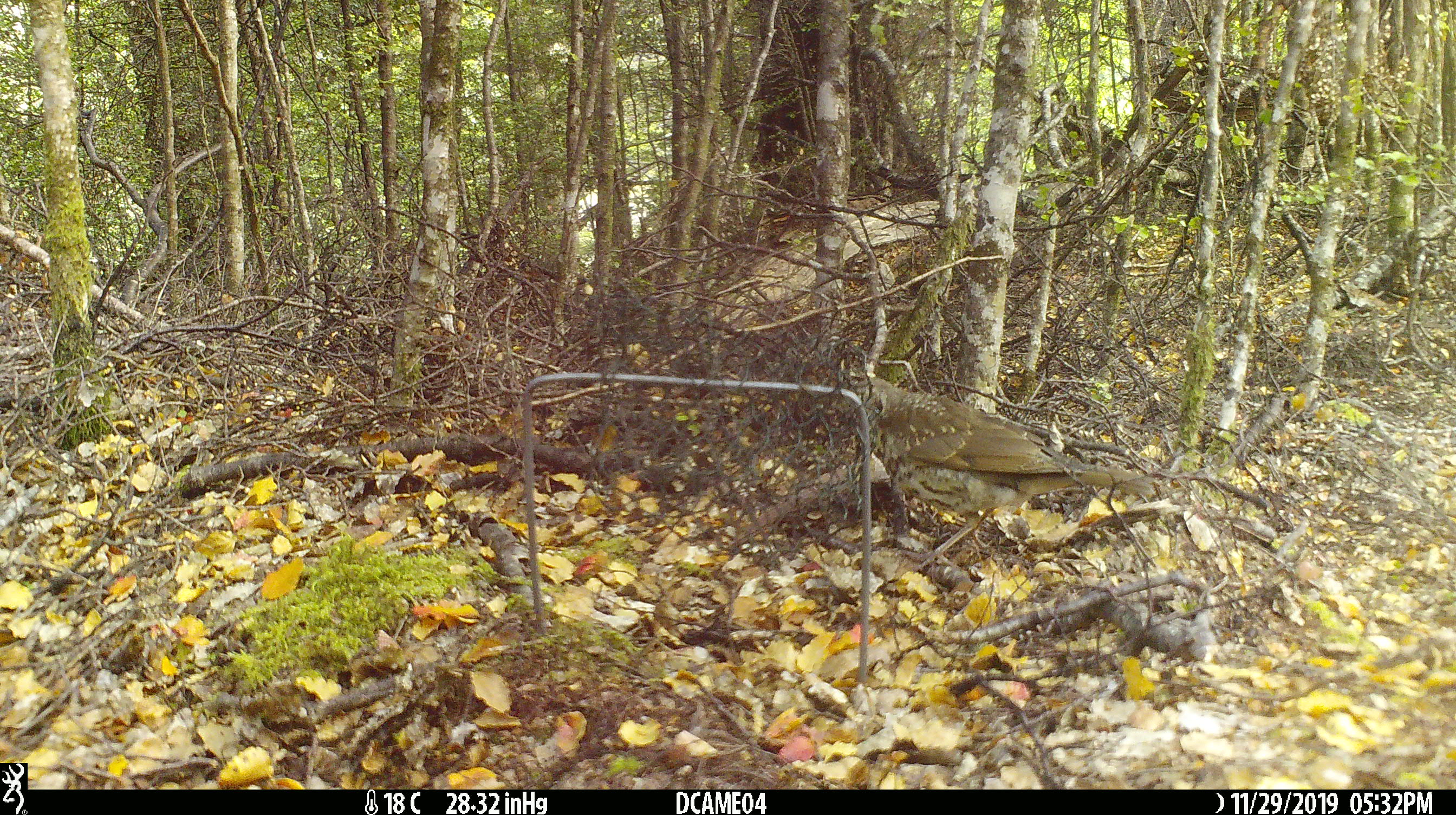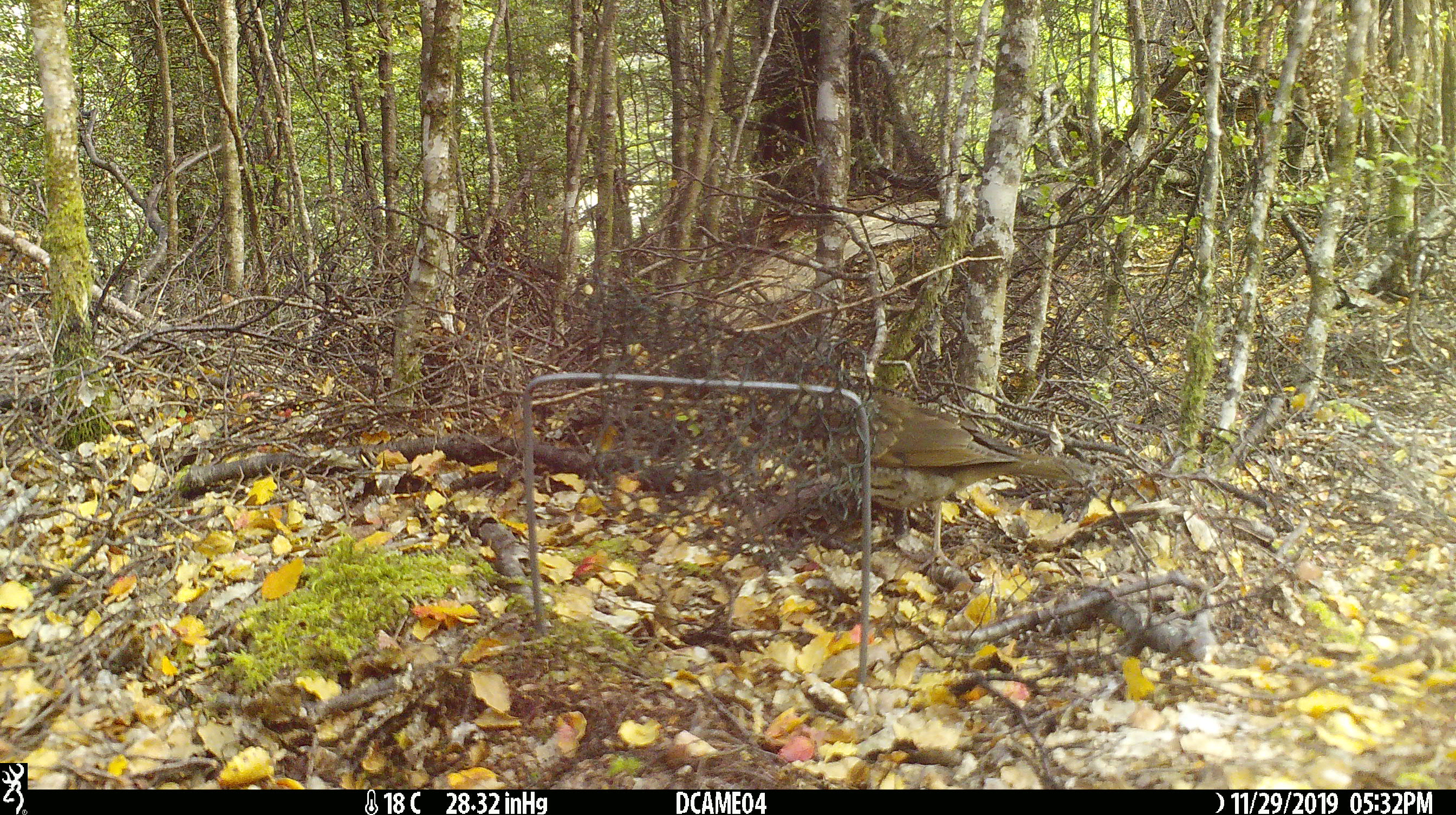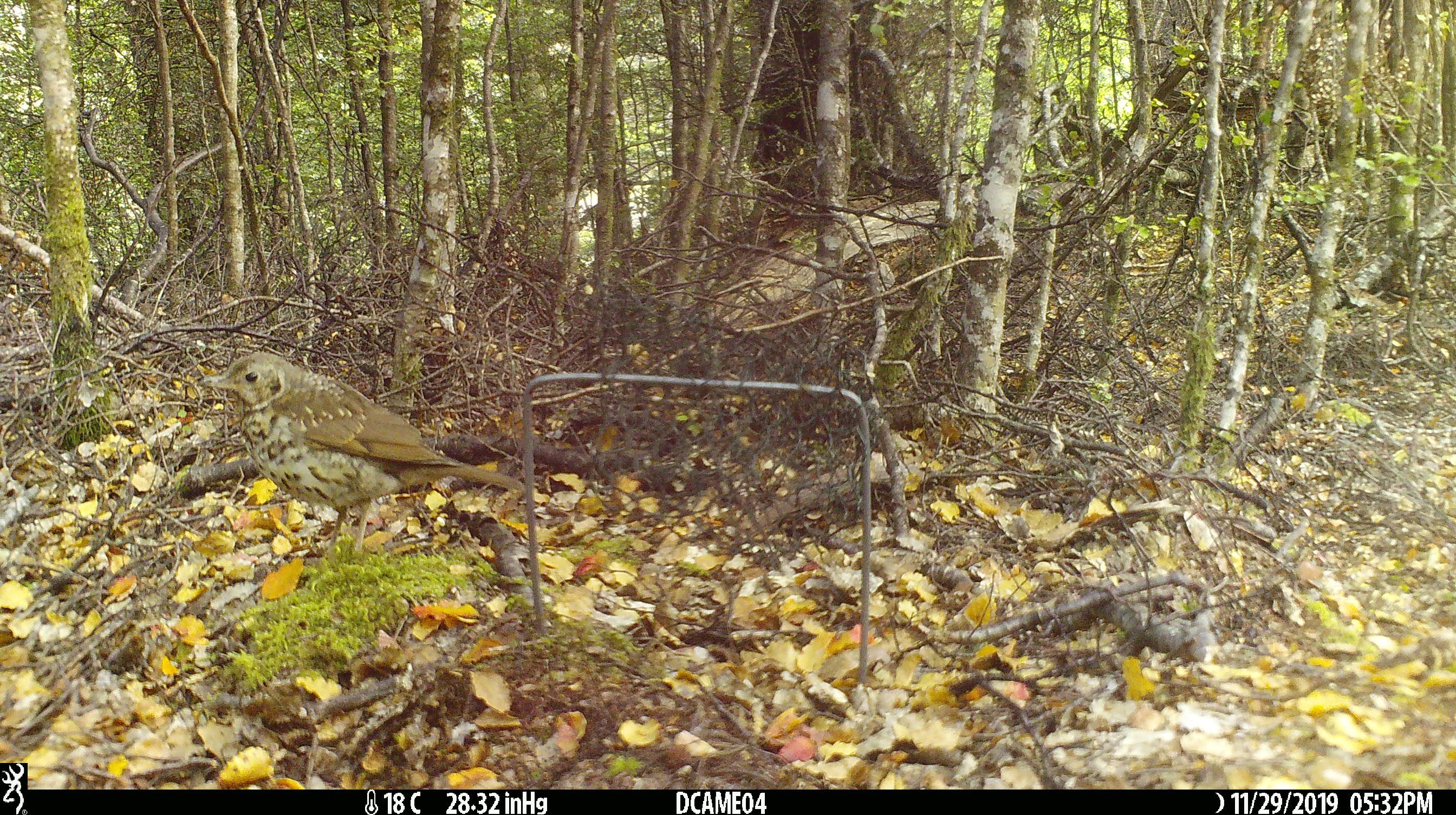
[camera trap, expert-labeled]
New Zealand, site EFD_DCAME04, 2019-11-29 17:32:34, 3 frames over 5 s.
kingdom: Animalia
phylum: Chordata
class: Aves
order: Passeriformes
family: Turdidae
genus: Turdus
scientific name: Turdus philomelos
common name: song thrush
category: thrush